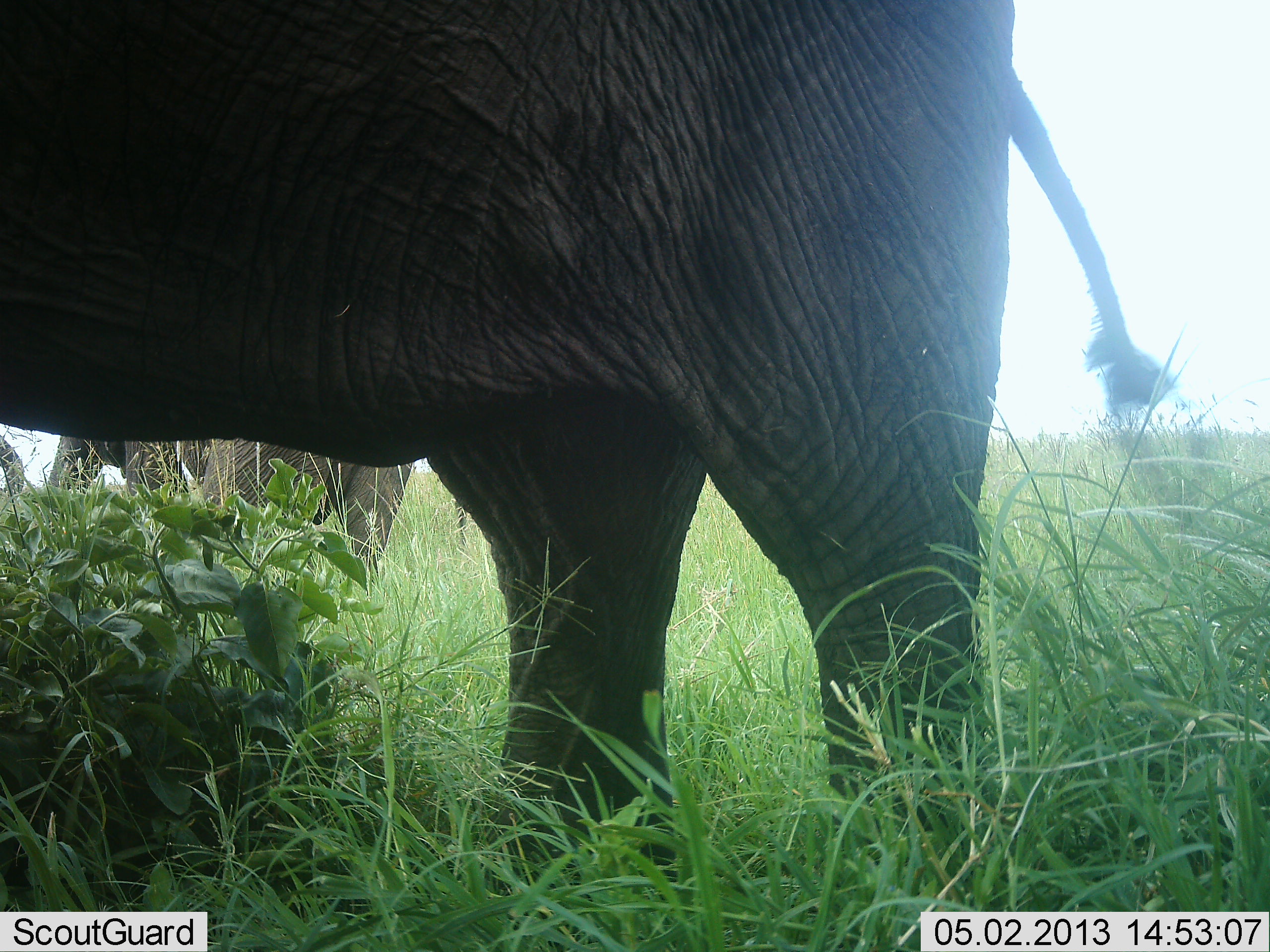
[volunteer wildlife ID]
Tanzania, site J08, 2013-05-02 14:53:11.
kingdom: Animalia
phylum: Chordata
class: Mammalia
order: Proboscidea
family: Elephantidae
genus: Loxodonta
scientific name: Loxodonta africana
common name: african bush elephant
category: elephant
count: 2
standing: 91%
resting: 0%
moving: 9%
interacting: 0%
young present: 0%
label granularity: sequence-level